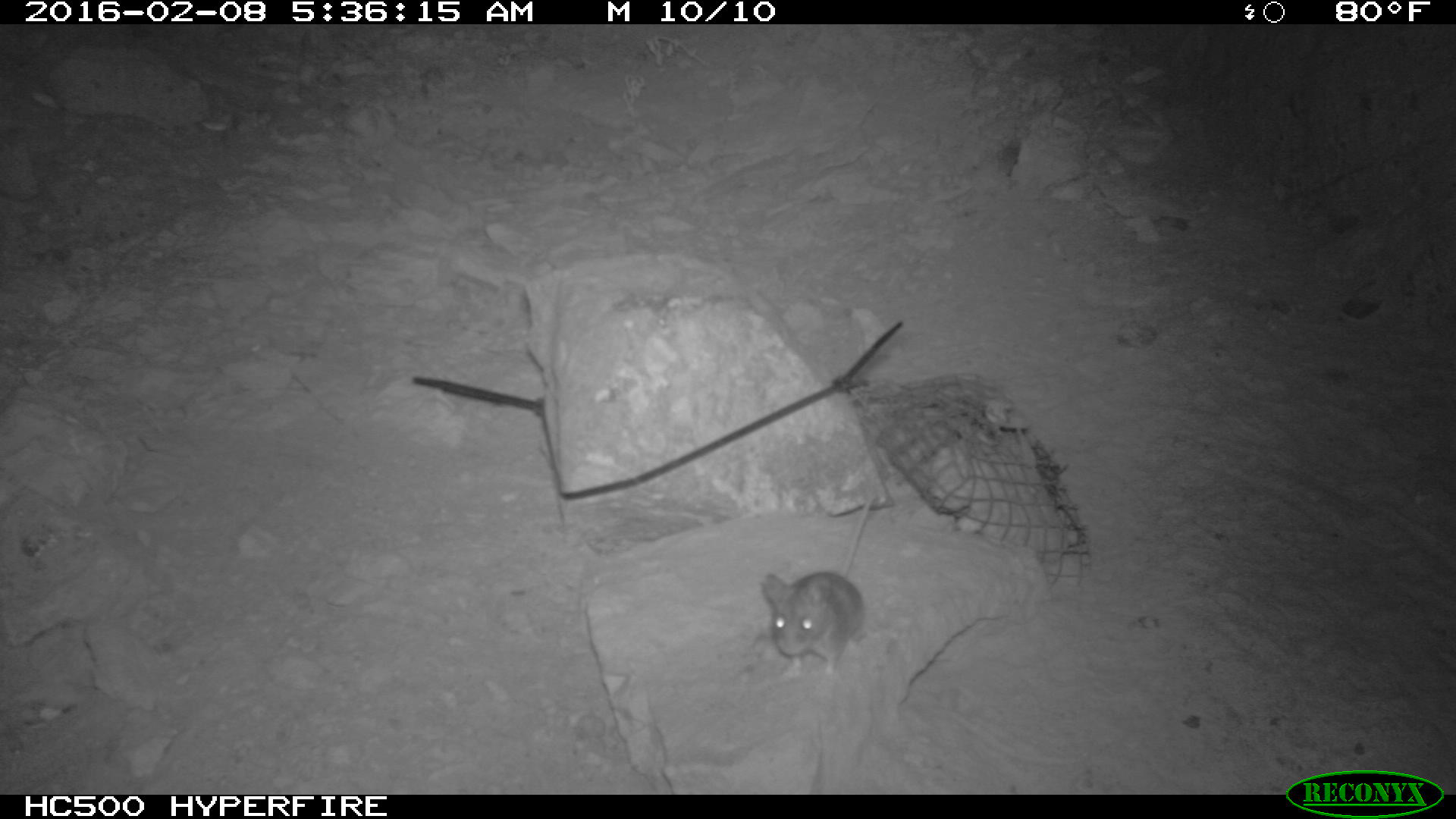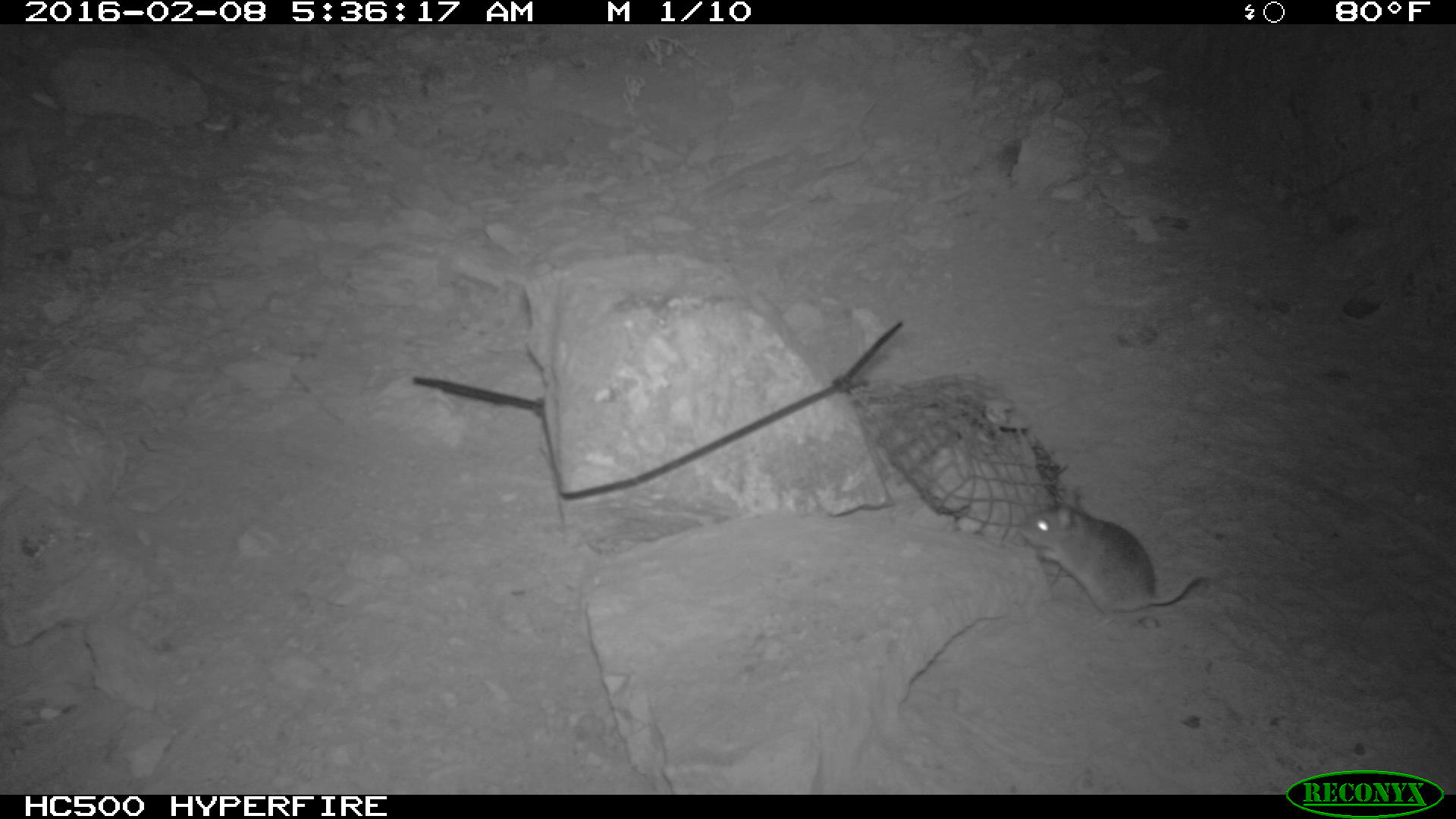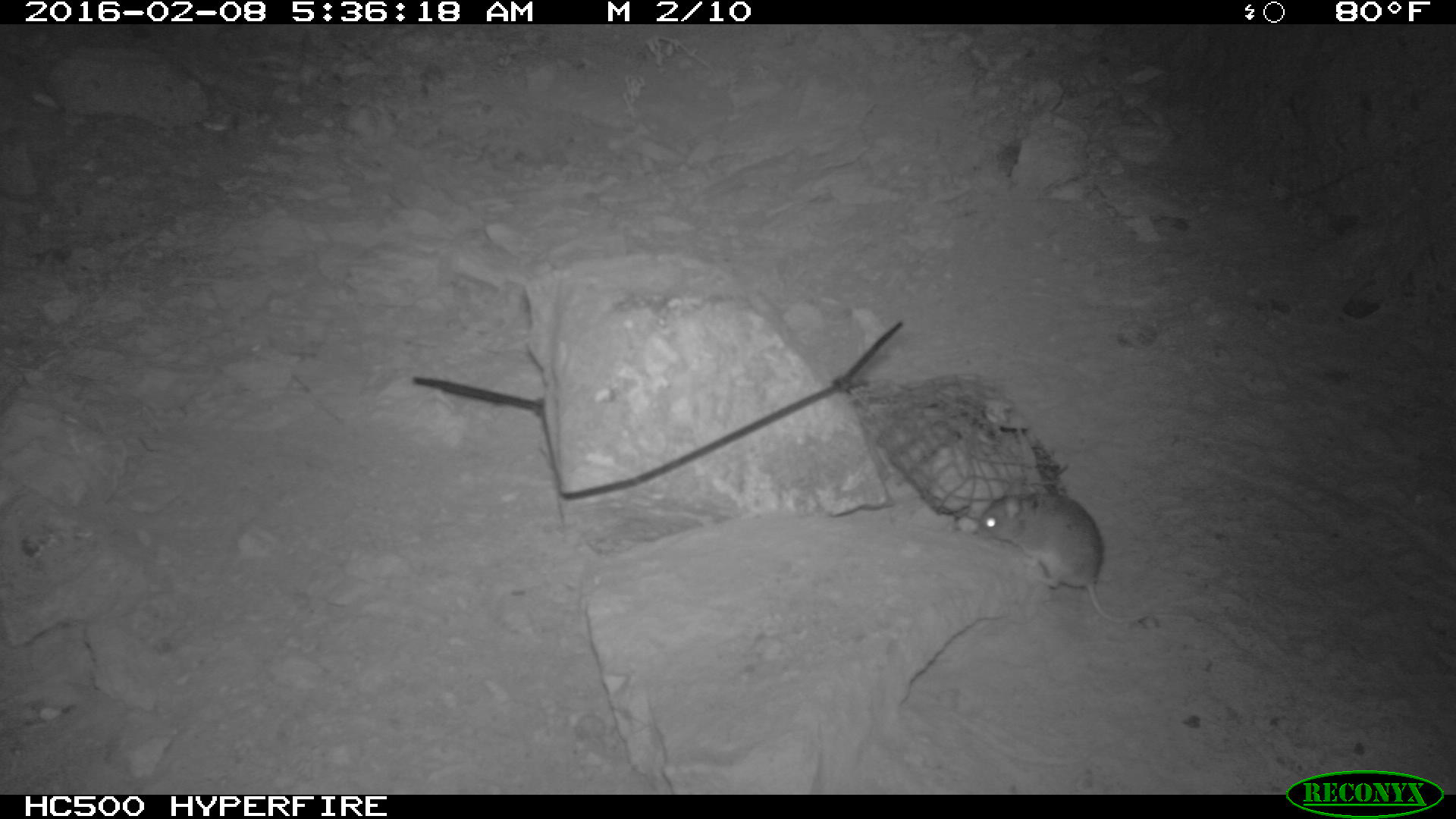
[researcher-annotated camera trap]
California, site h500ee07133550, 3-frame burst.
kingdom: Animalia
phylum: Chordata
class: Mammalia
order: Rodentia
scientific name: Rodentia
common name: rodent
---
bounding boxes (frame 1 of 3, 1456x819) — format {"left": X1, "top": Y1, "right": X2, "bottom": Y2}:
rodent: {"left": 757, "top": 492, "right": 878, "bottom": 674}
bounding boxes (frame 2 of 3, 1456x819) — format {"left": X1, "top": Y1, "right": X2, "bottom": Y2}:
rodent: {"left": 1012, "top": 494, "right": 1209, "bottom": 629}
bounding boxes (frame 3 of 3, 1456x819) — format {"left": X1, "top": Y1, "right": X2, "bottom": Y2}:
rodent: {"left": 980, "top": 476, "right": 1165, "bottom": 625}